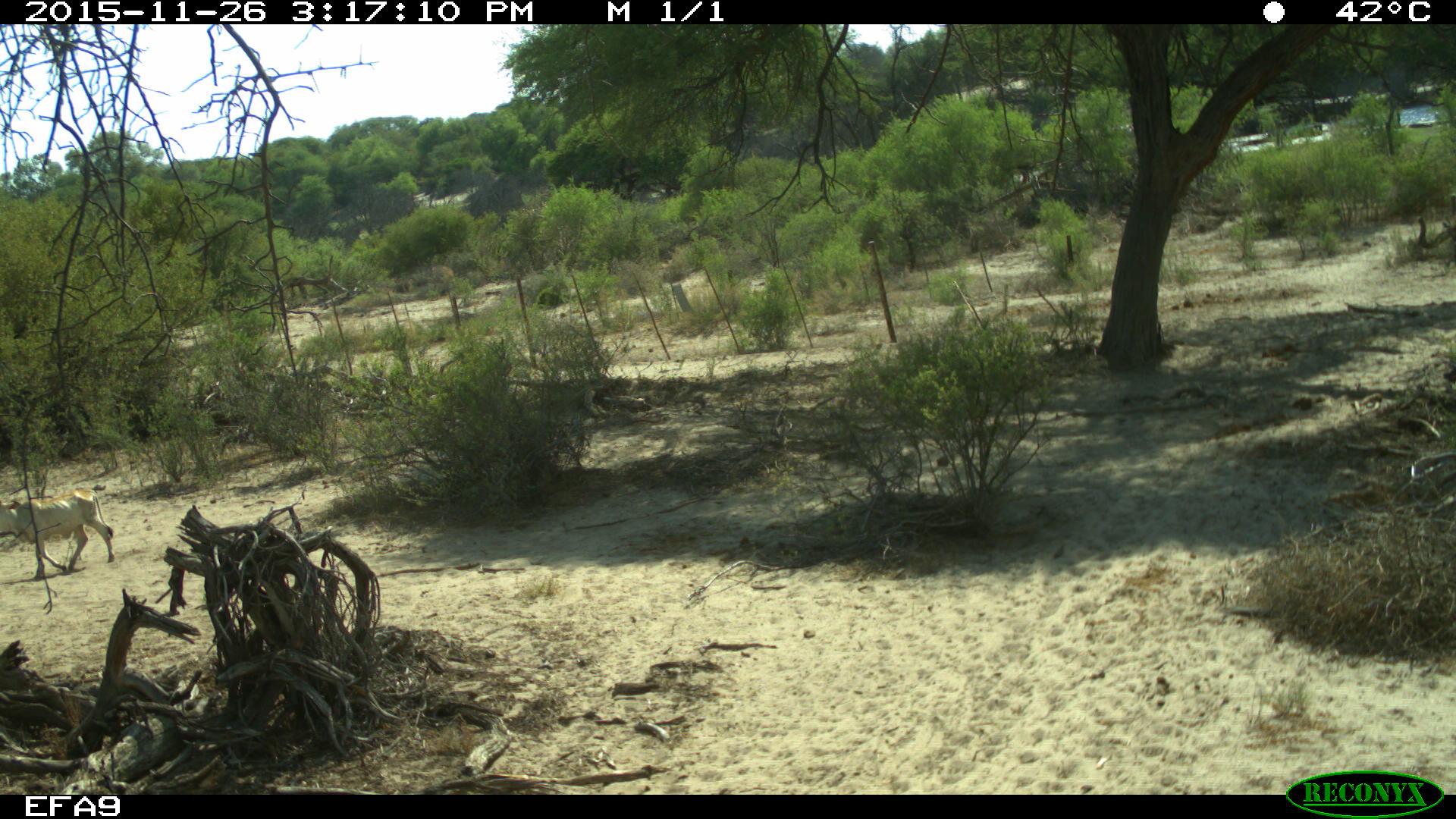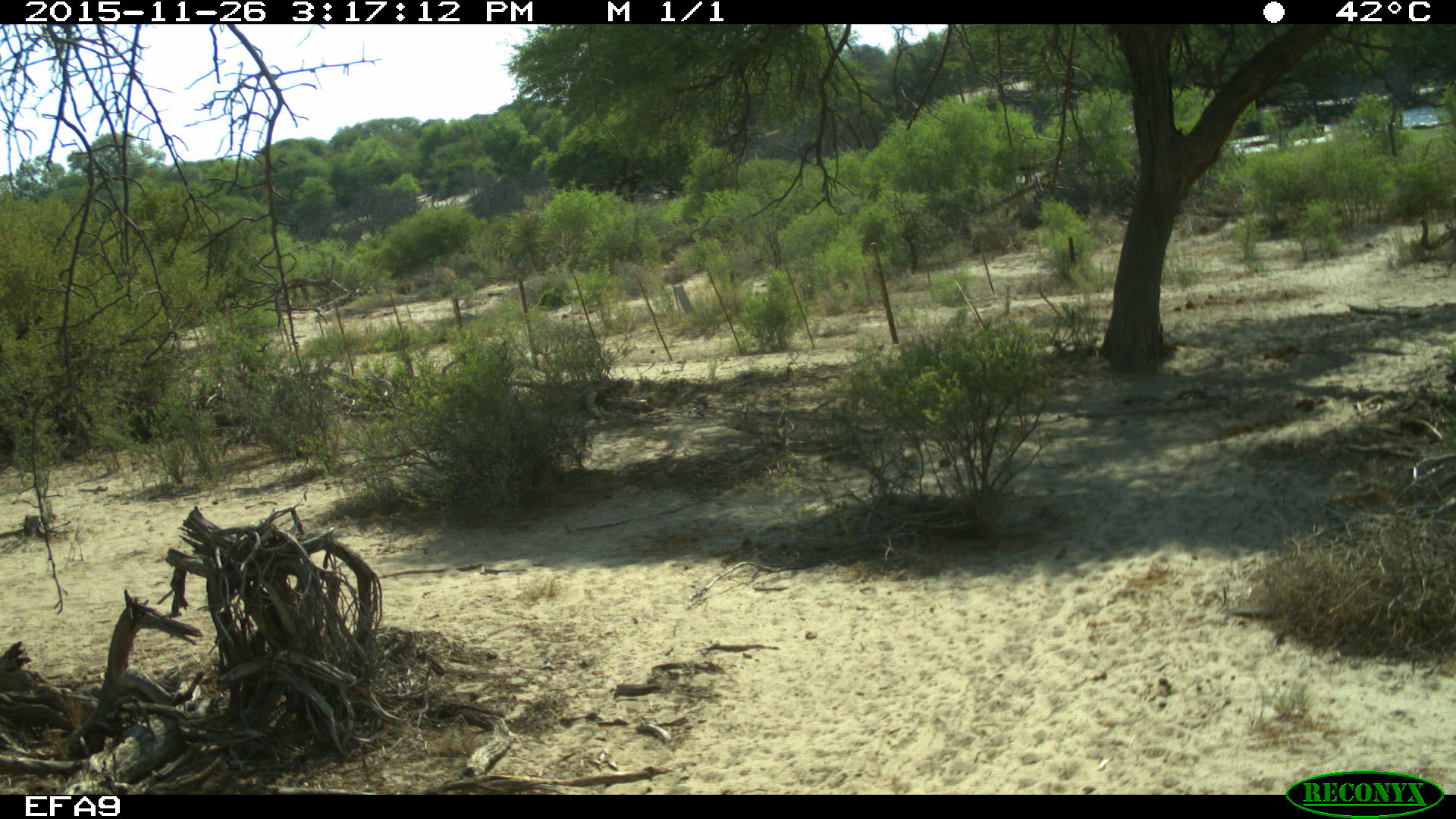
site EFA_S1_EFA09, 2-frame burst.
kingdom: Animalia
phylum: Chordata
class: Mammalia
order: Artiodactyla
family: Bovidae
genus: Bos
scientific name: Bos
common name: cattle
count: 1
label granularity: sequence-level